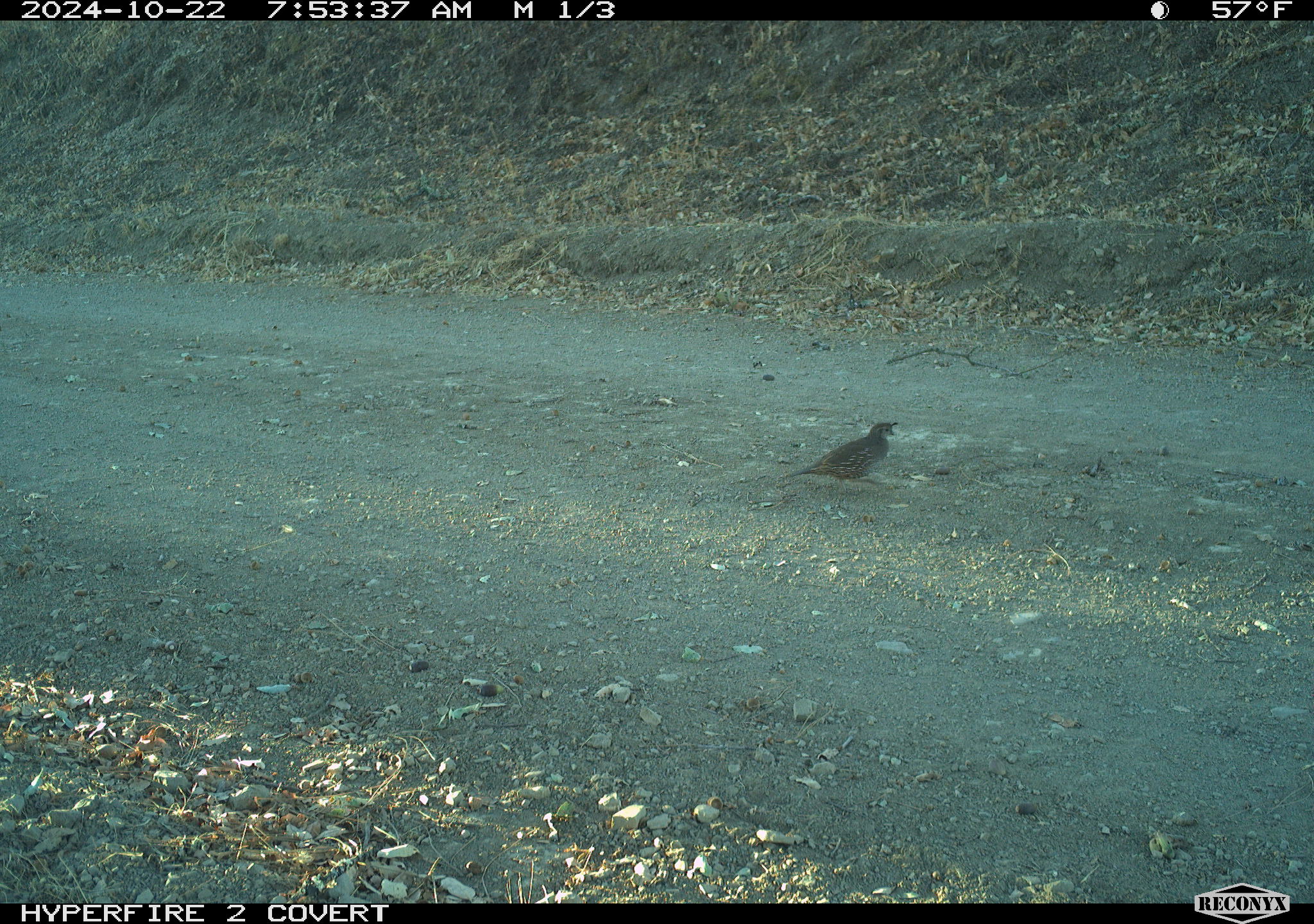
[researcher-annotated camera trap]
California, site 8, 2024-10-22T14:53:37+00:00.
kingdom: Animalia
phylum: Chordata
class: Aves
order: Galliformes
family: Odontophoridae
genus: Callipepla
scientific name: Callipepla californica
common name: california quail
California quail (Callipepla californica).